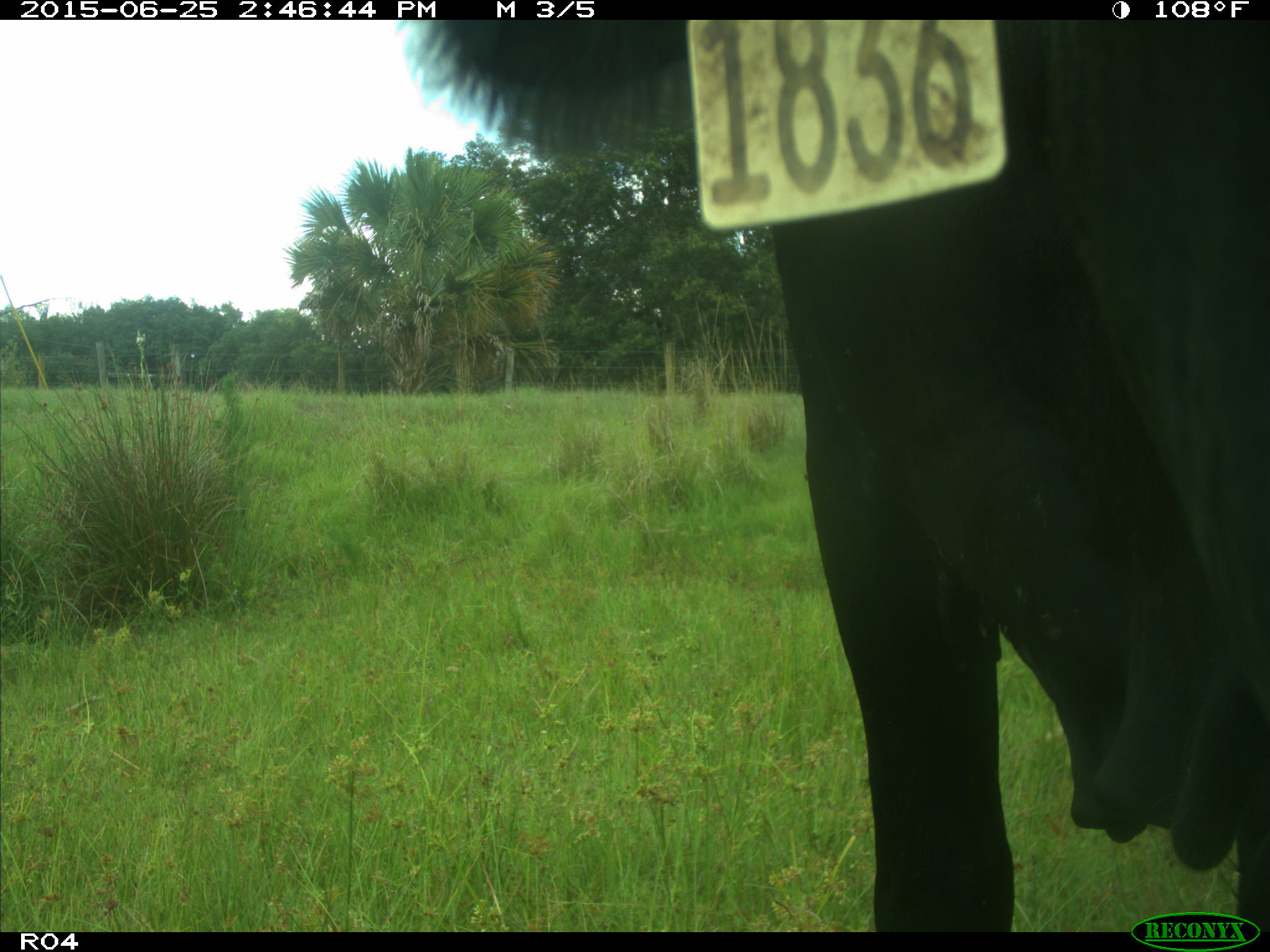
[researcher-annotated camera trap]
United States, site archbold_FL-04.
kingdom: Animalia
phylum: Chordata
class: Mammalia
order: Artiodactyla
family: Bovidae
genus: Bos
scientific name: Bos taurus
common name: domestic cow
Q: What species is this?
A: Bos taurus (domestic cow).